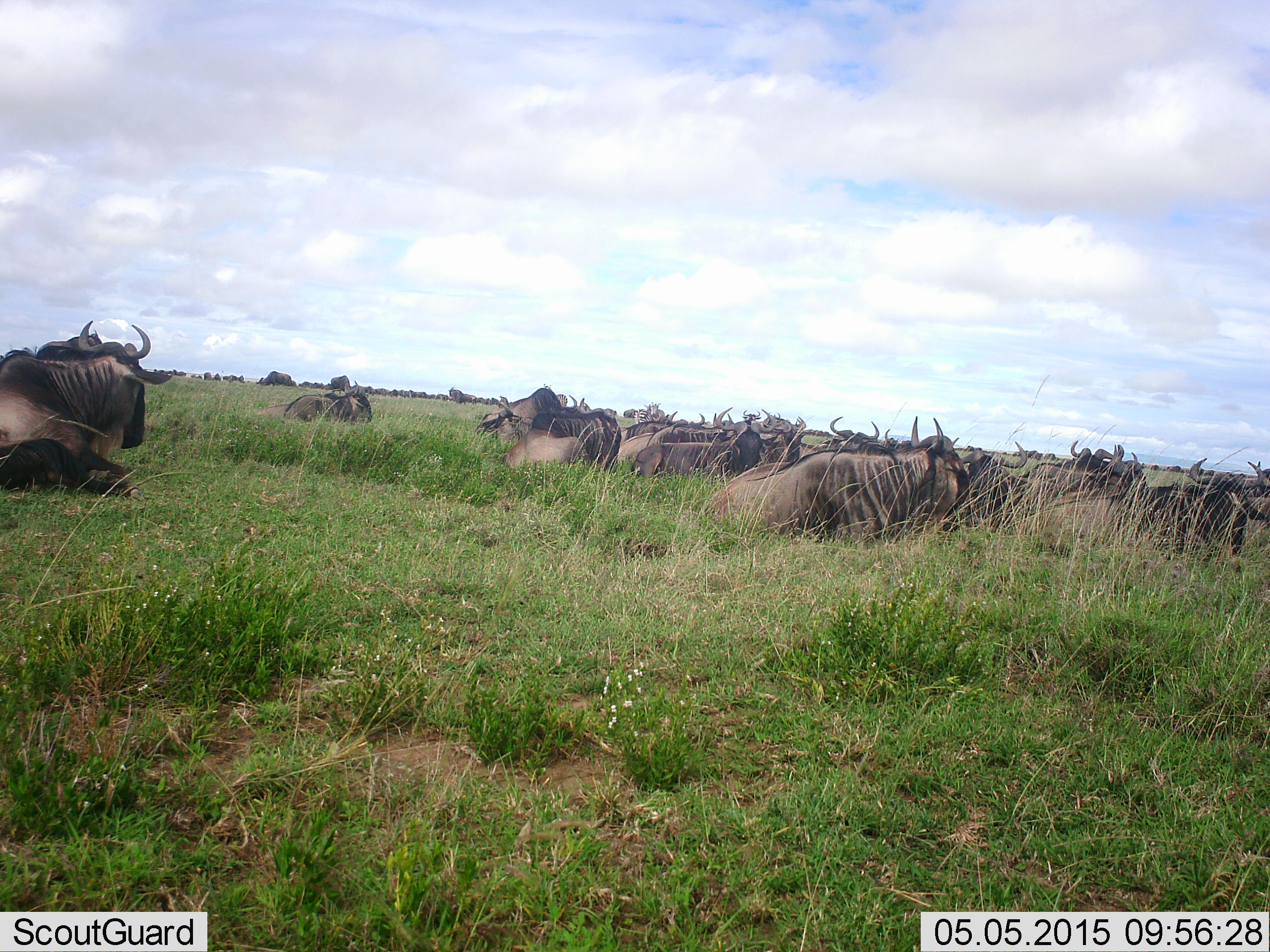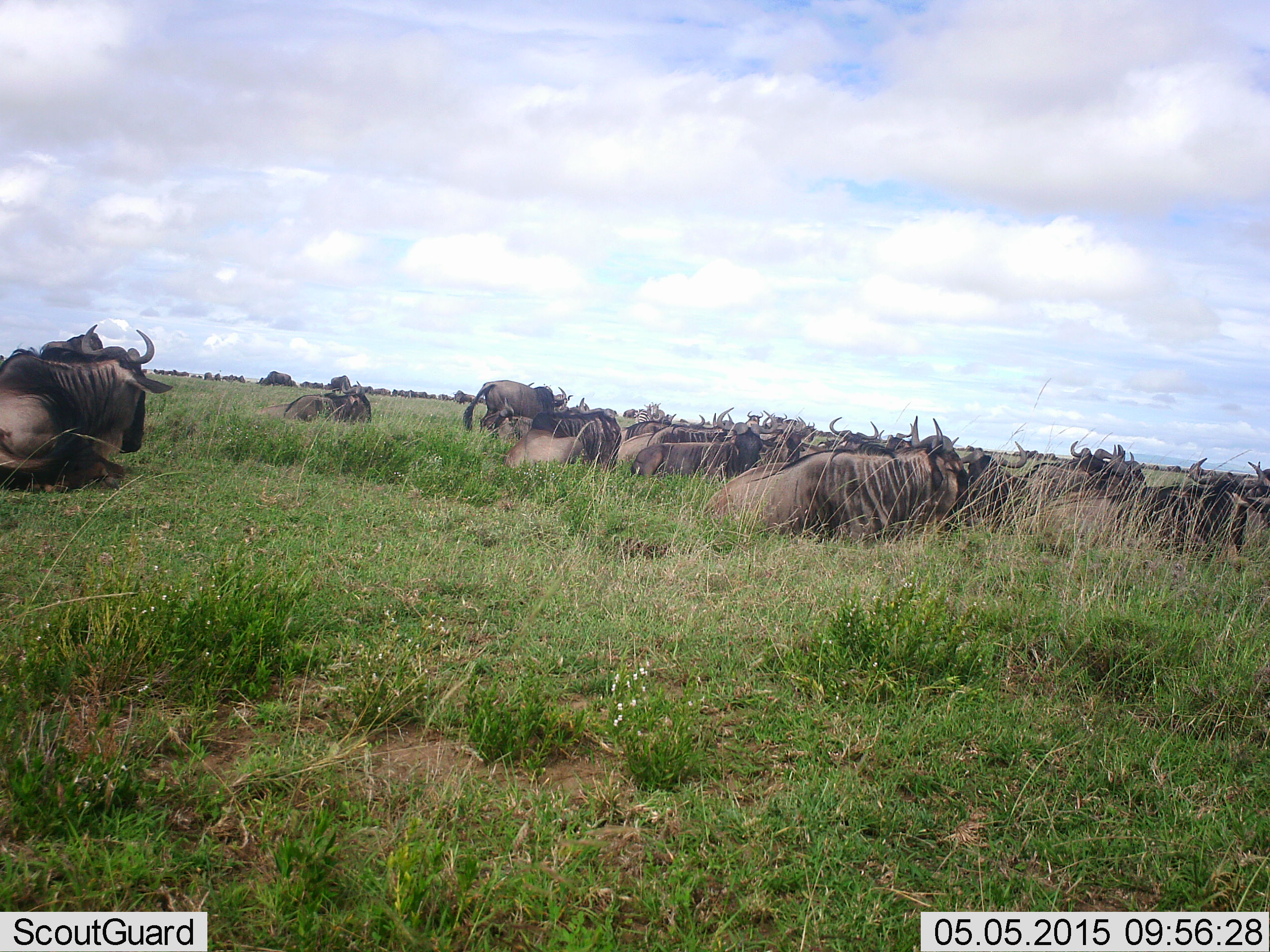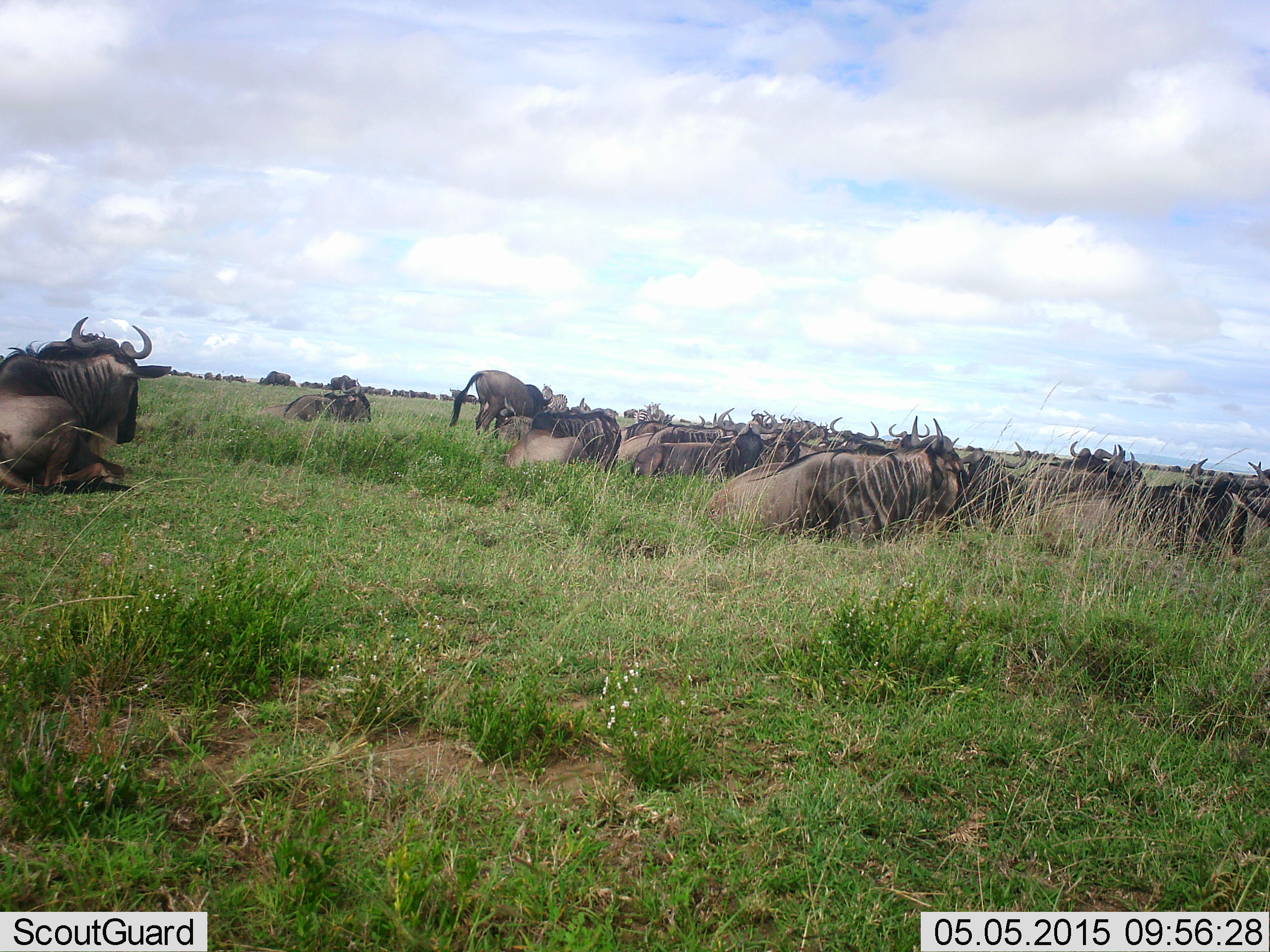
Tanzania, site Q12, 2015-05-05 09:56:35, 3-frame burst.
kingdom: Animalia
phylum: Chordata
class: Mammalia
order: Artiodactyla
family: Bovidae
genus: Connochaetes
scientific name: Connochaetes taurinus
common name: blue wildebeest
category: wildebeest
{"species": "wildebeest (blue wildebeest) (Connochaetes taurinus)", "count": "11-50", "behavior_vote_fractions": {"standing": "40%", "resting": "100%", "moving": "10%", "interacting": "0%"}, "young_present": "0%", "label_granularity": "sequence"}